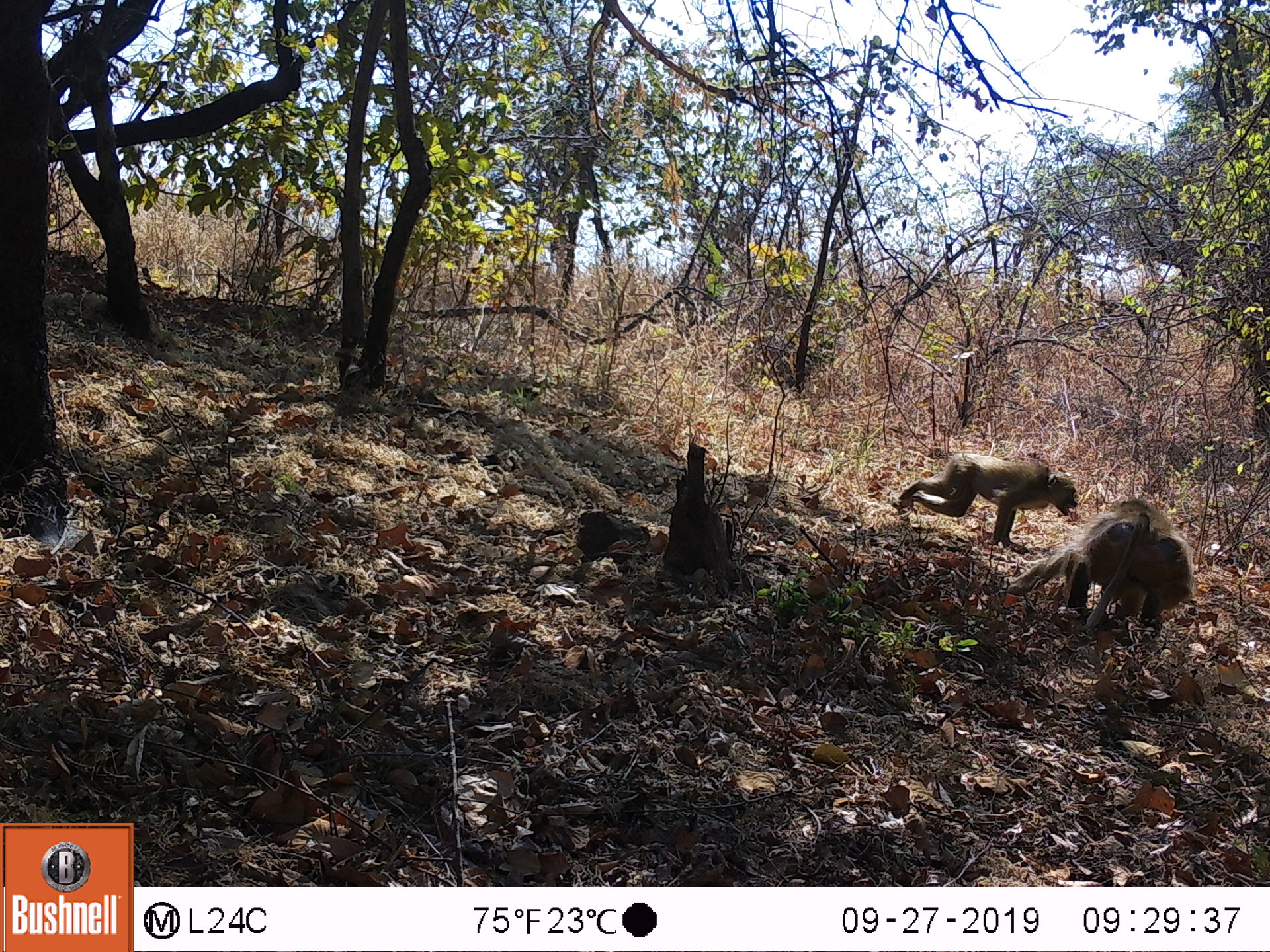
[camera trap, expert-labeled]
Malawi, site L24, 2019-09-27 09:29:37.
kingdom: Animalia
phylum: Chordata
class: Mammalia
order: Primates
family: Cercopithecidae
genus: Papio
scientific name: Papio cynocephalus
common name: yellow baboon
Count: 2.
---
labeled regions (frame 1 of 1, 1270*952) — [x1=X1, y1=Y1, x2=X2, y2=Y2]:
yellow baboon: [x1=1025, y1=503, x2=1195, y2=633]; [x1=892, y1=456, x2=1081, y2=538]